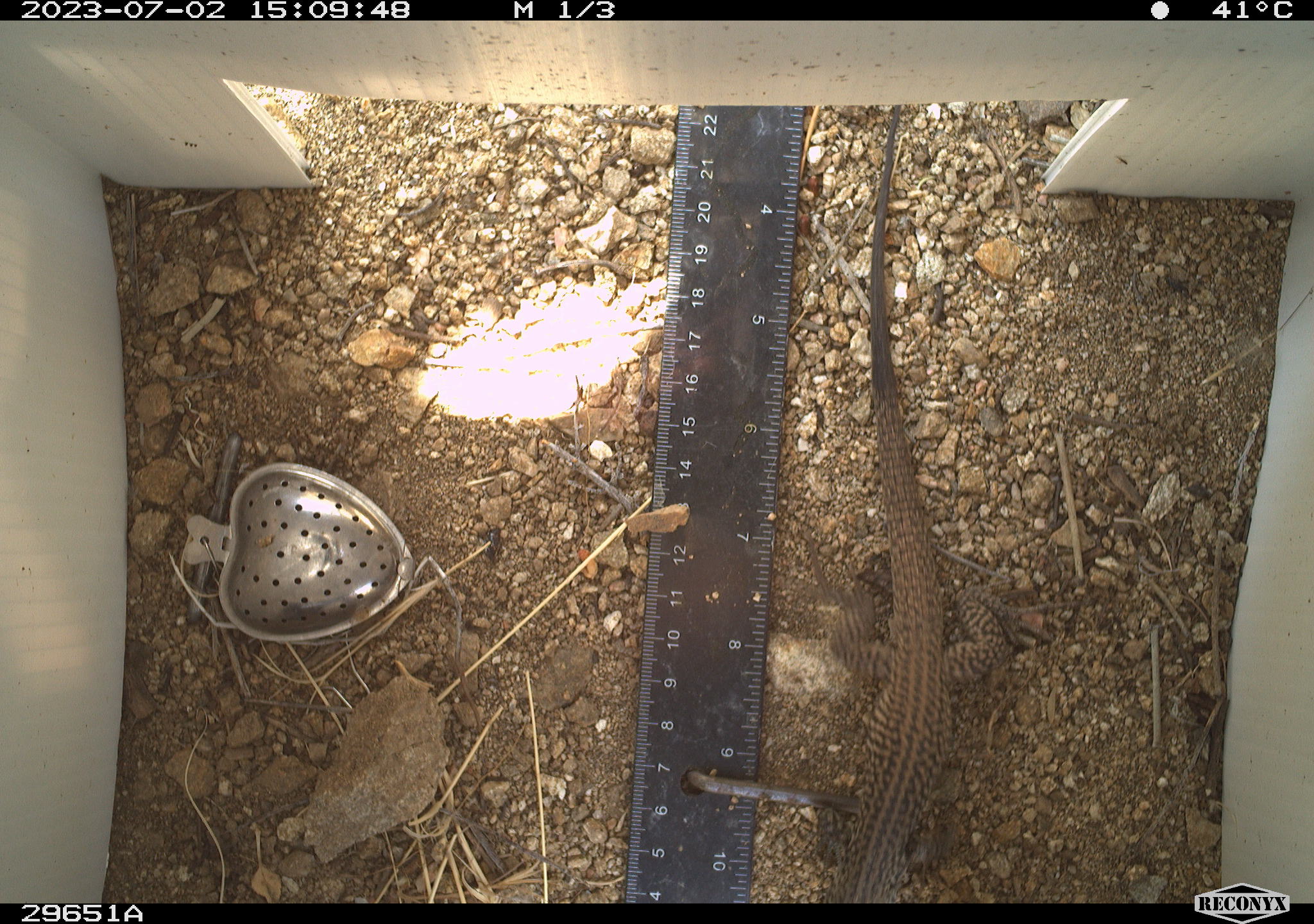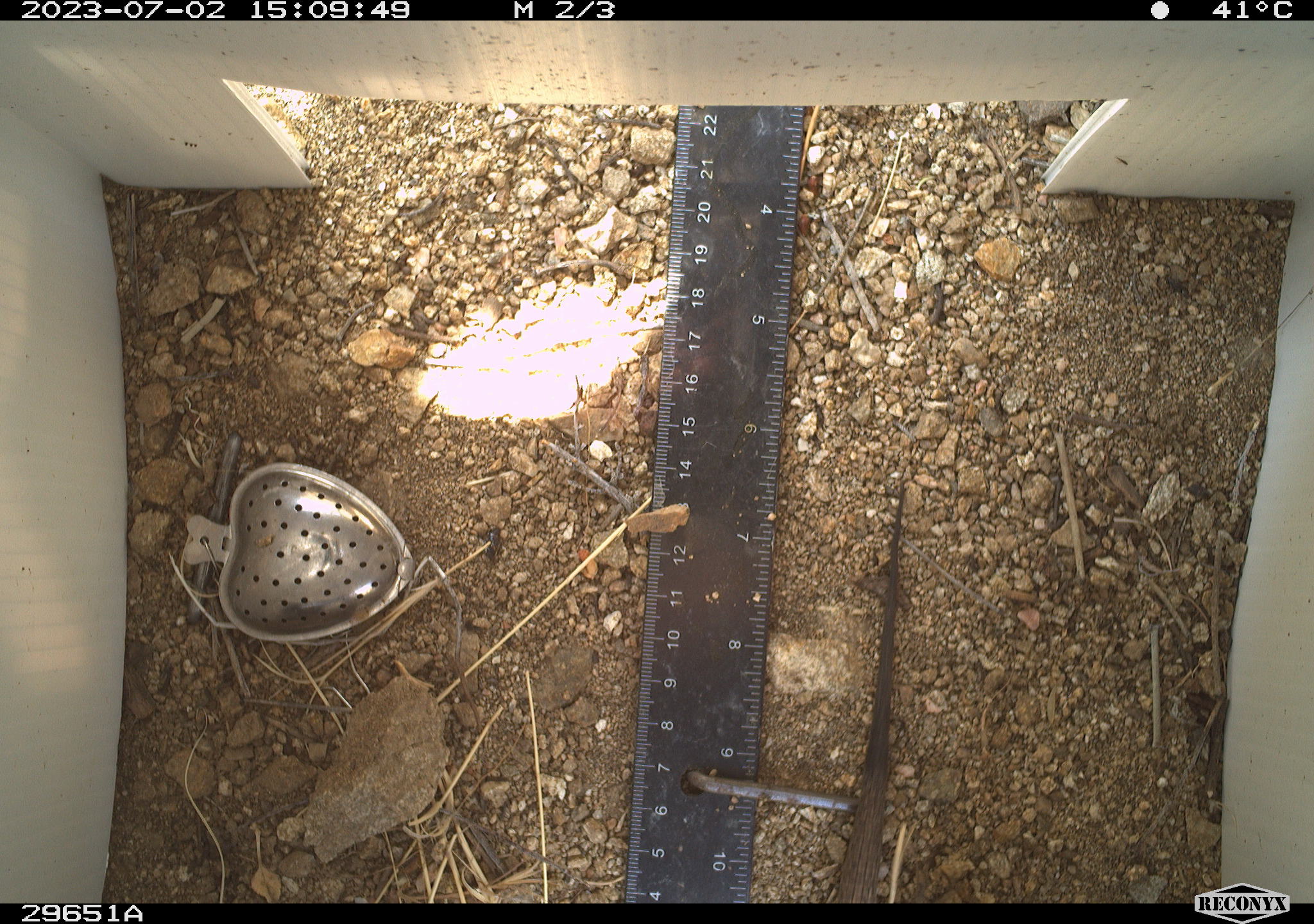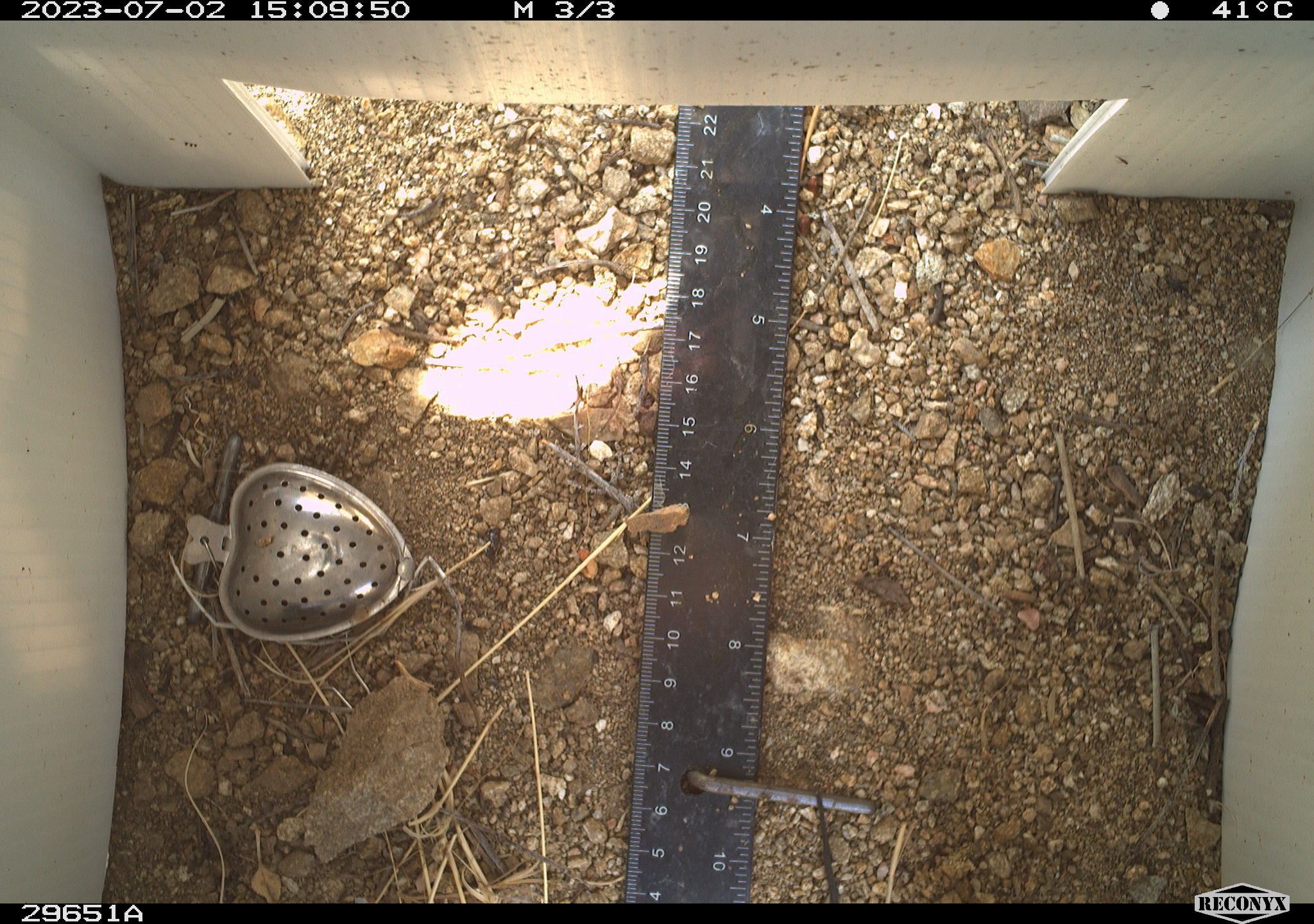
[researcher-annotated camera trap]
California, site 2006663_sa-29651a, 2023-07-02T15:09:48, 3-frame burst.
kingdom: Animalia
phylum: Chordata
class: Reptilia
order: Squamata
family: Teiidae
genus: Aspidoscelis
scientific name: Aspidoscelis tigris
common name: western whiptail